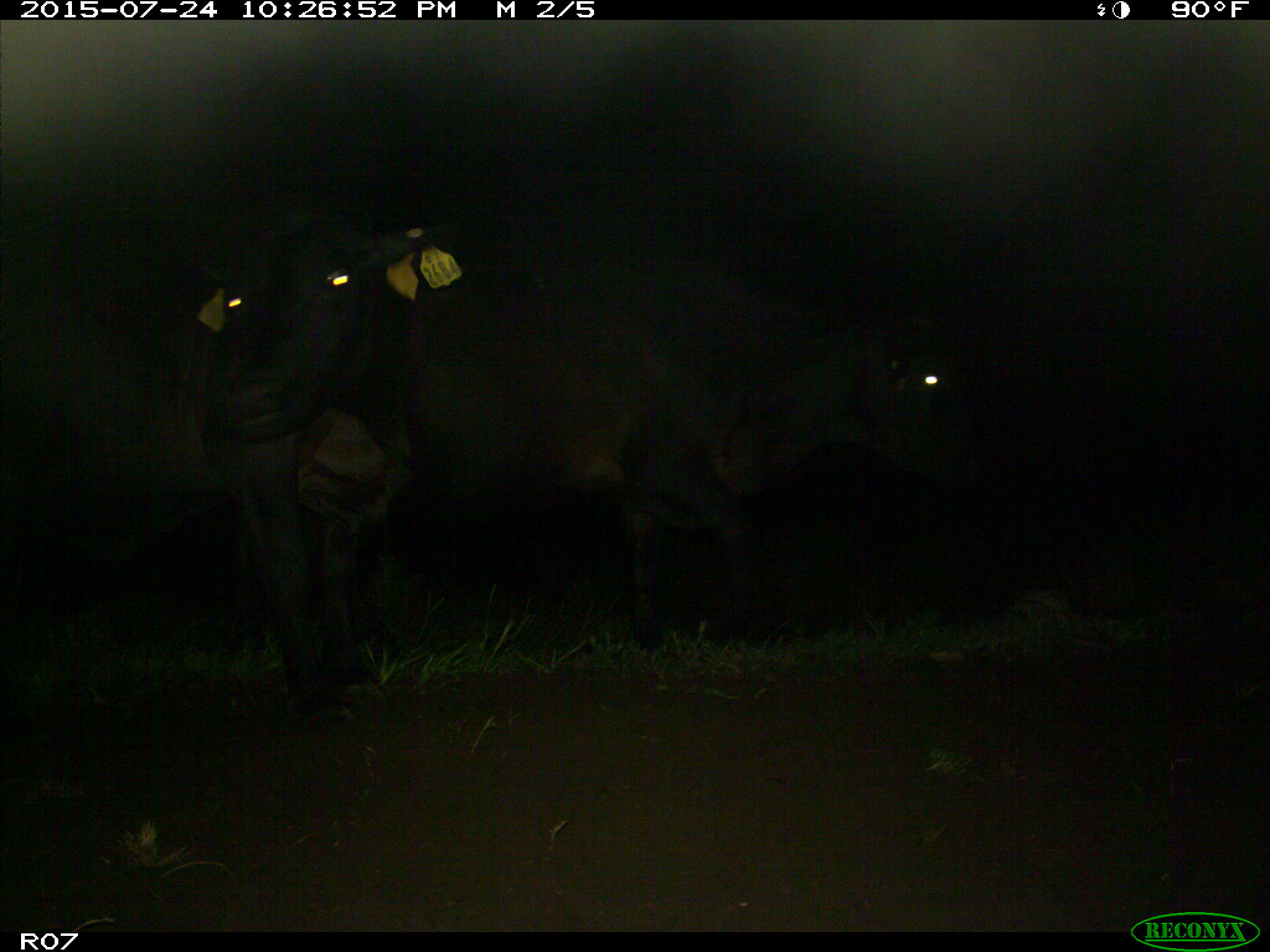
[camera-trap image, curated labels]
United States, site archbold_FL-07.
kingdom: Animalia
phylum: Chordata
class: Mammalia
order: Artiodactyla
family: Bovidae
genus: Bos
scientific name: Bos taurus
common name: domestic cow